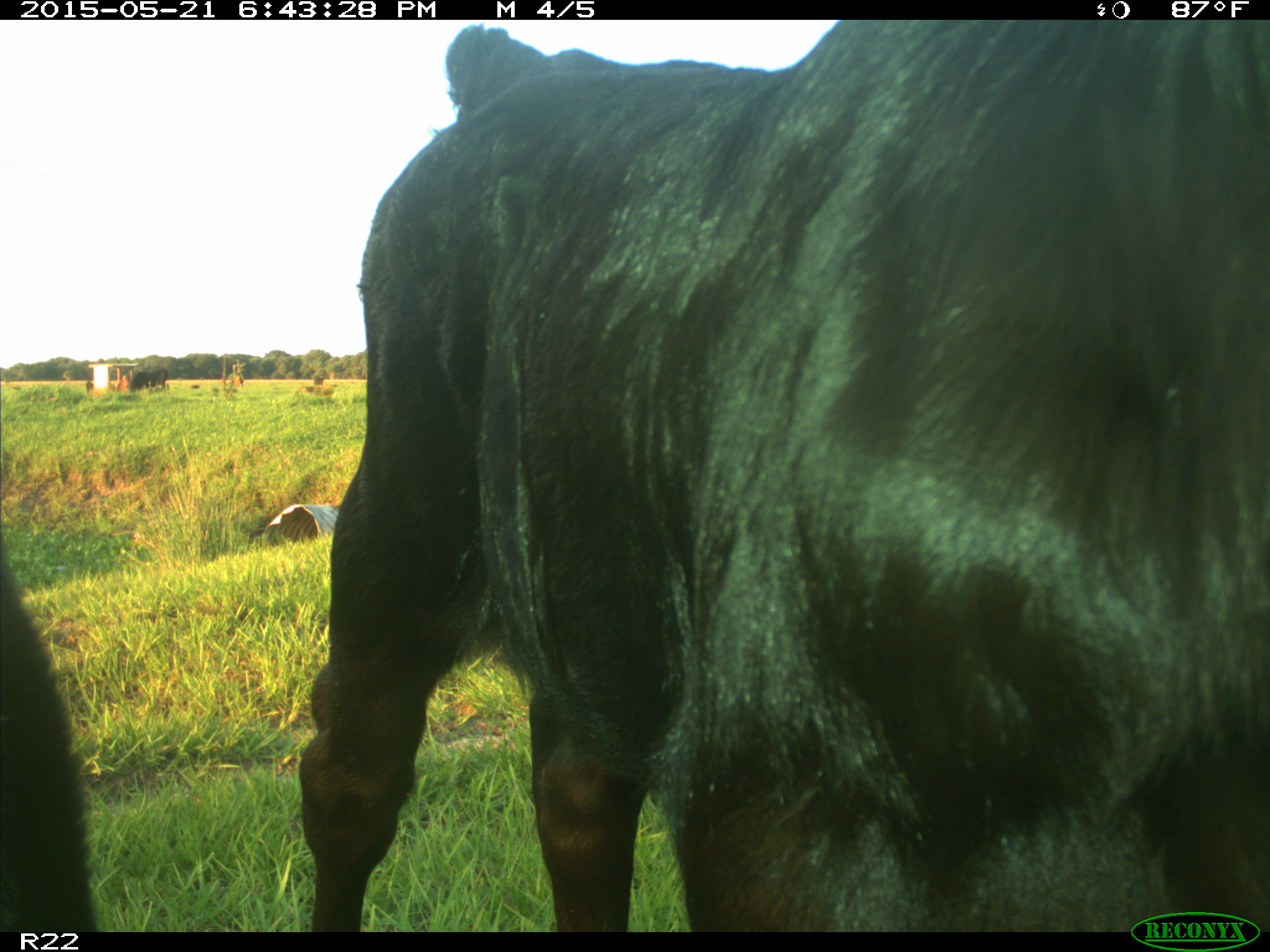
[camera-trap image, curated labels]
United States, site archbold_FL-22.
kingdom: Animalia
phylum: Chordata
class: Mammalia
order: Artiodactyla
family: Bovidae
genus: Bos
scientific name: Bos taurus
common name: domestic cow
Bos taurus (domestic cow).